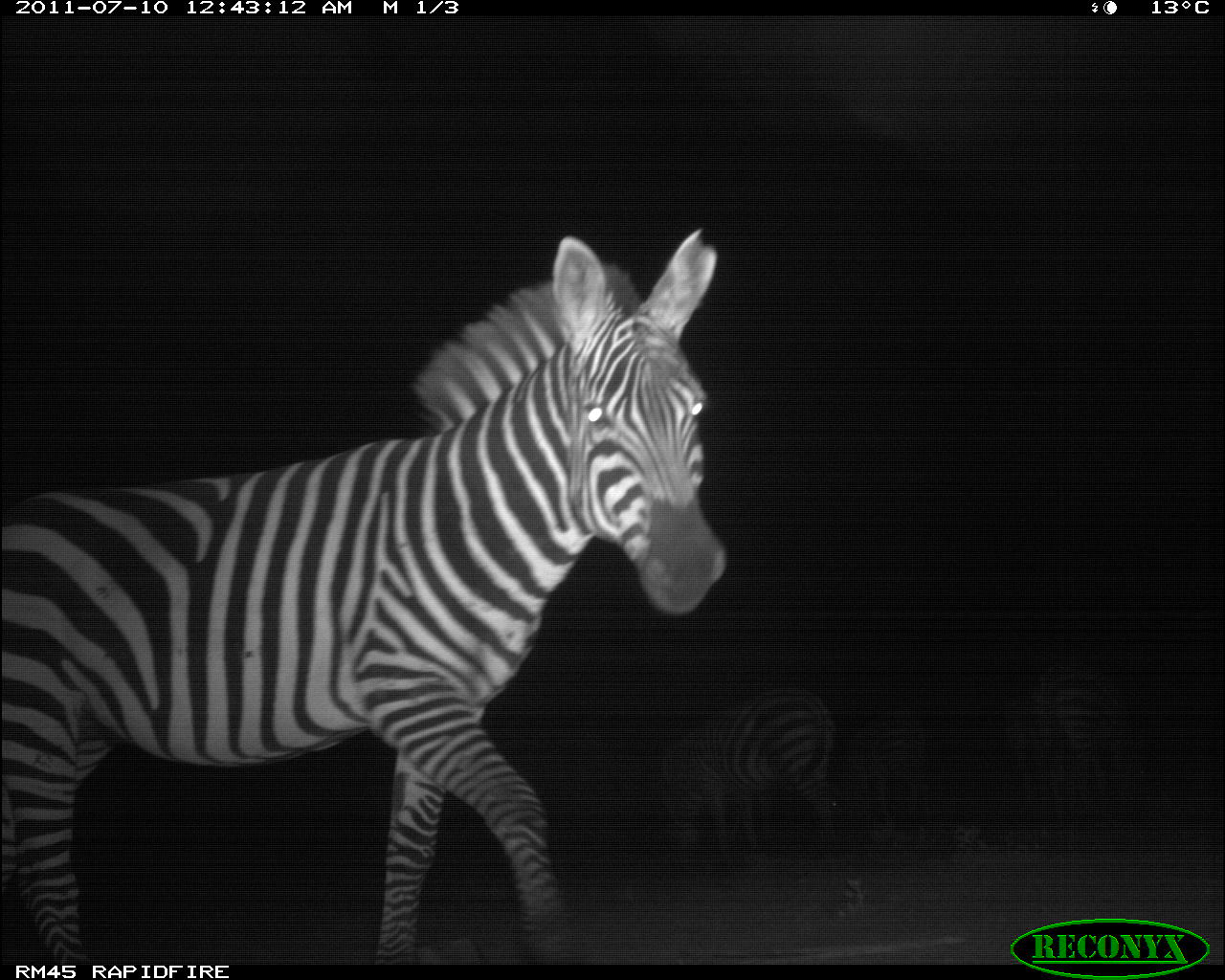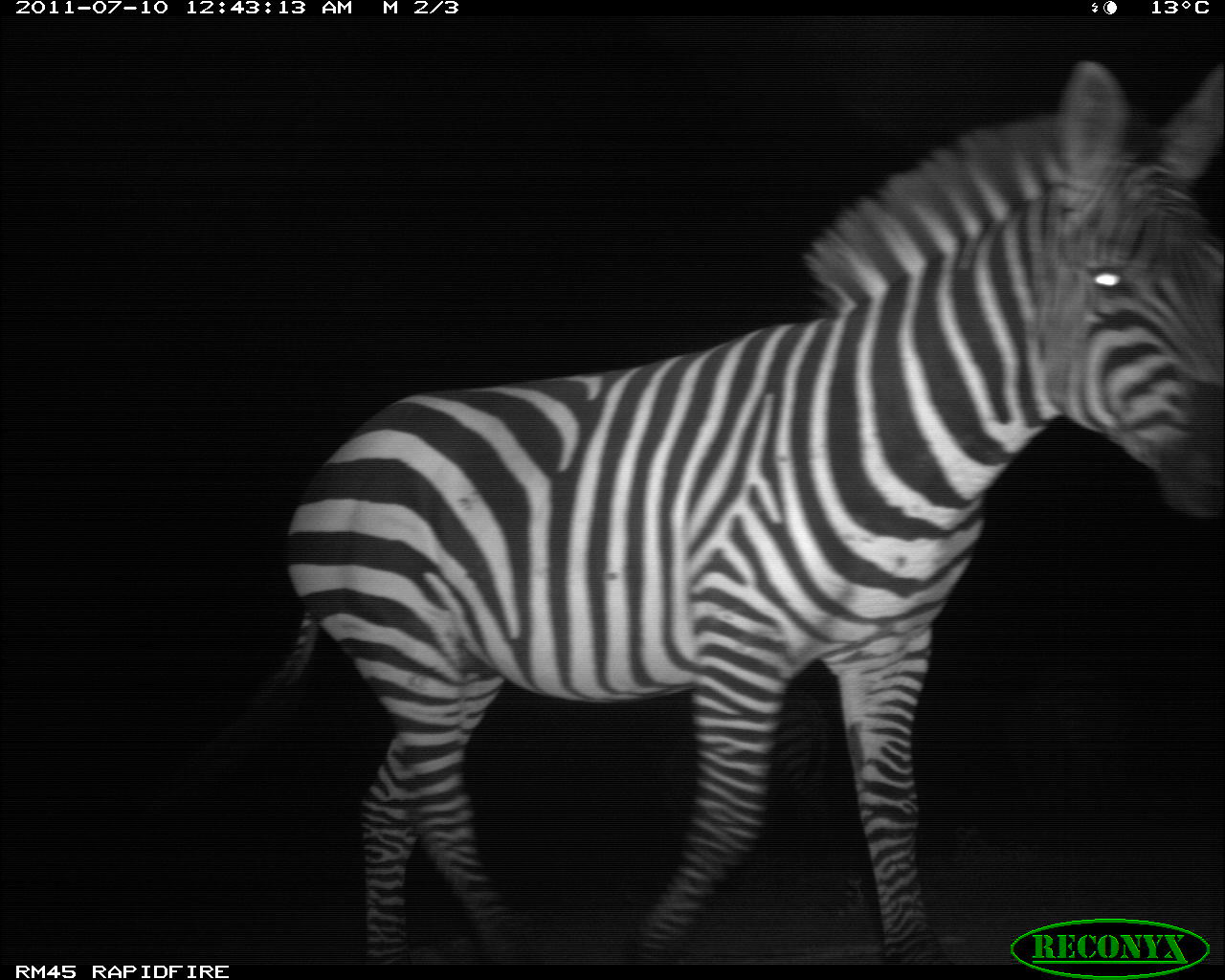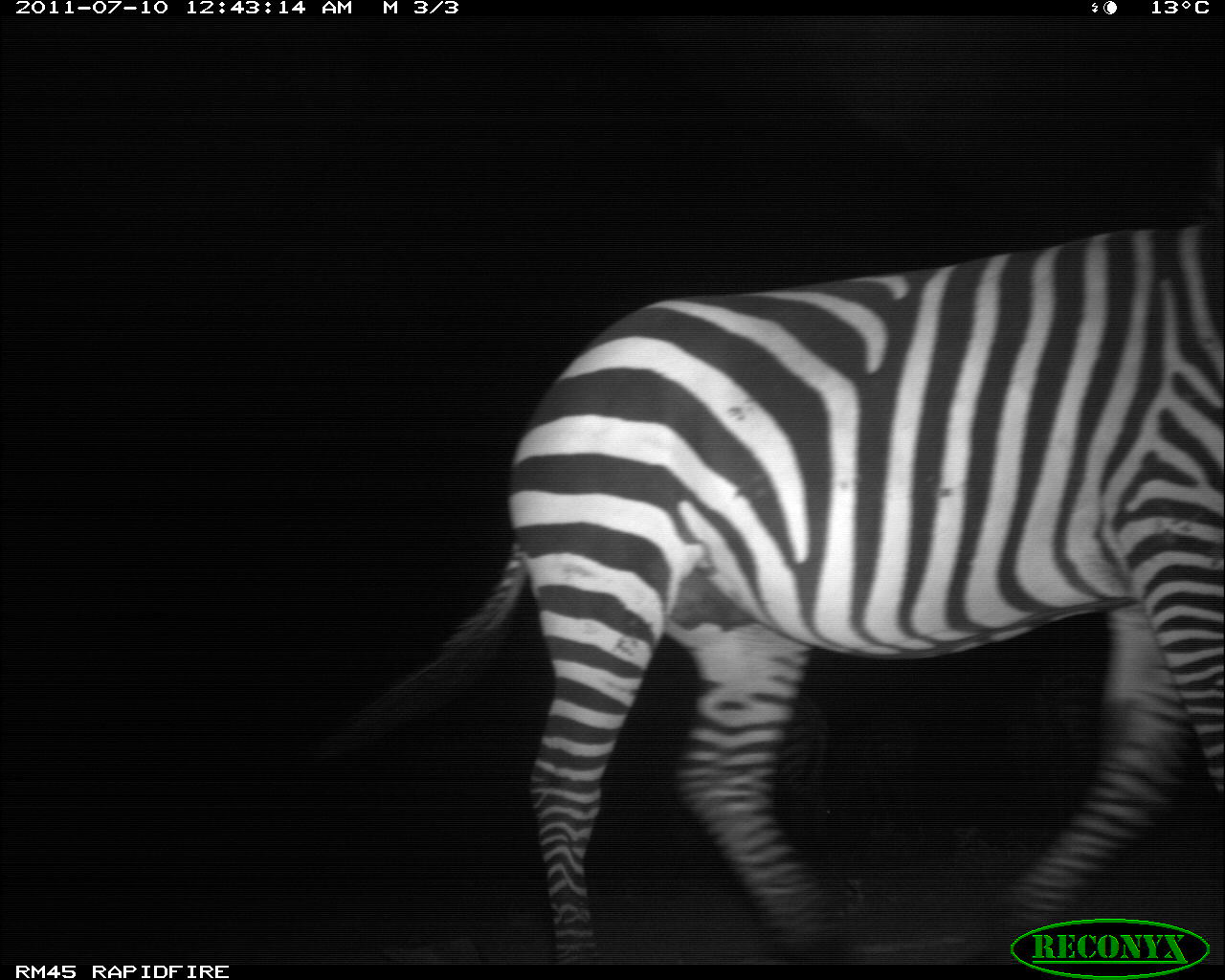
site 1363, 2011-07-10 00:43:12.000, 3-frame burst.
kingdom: Animalia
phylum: Chordata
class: Mammalia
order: Perissodactyla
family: Equidae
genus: Equus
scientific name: Equus quagga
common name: plains zebra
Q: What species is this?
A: Equus quagga (plains zebra).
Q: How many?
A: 3.